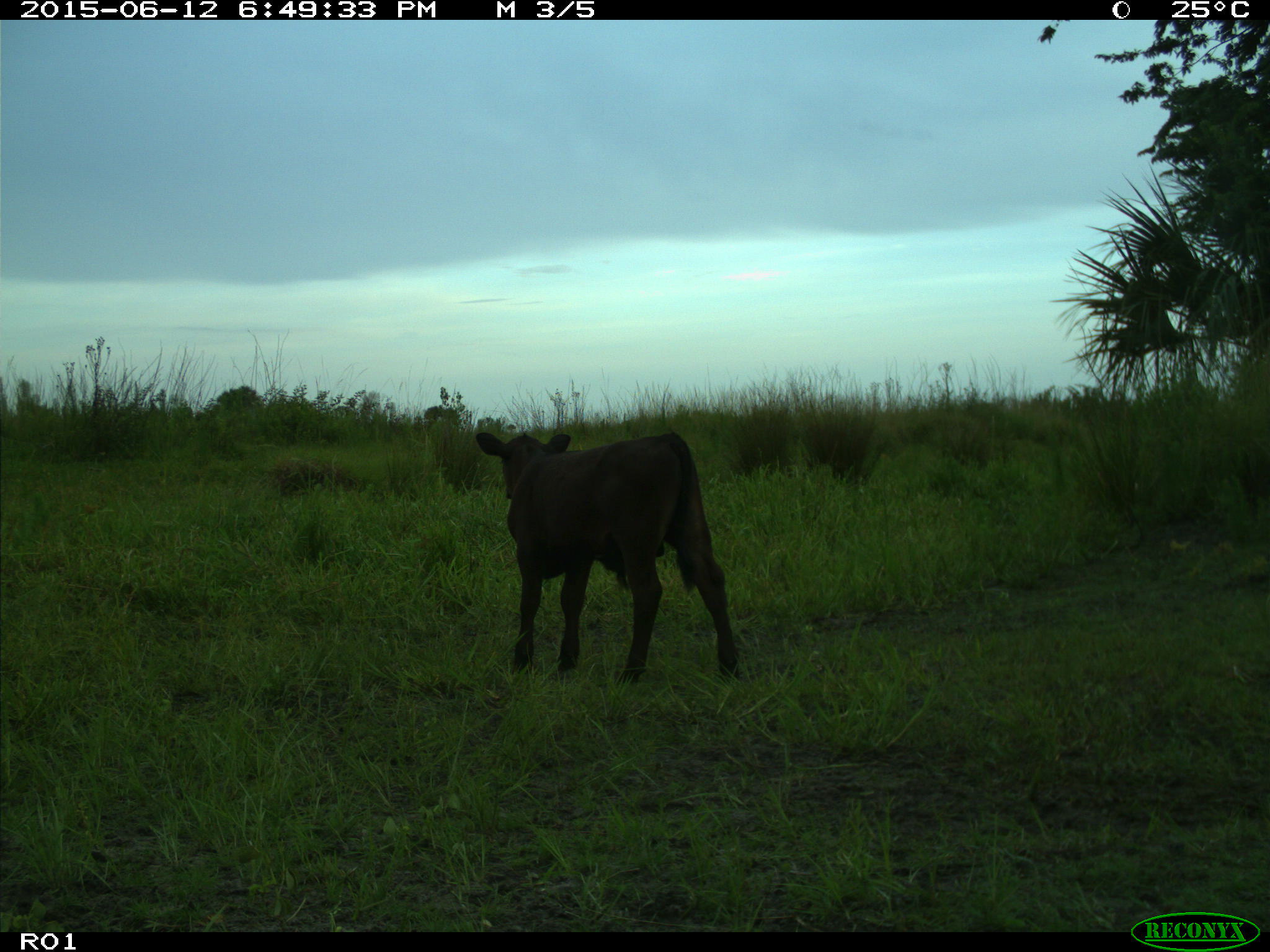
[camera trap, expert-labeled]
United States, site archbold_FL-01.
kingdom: Animalia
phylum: Chordata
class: Mammalia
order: Artiodactyla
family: Bovidae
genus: Bos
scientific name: Bos taurus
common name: domestic cow